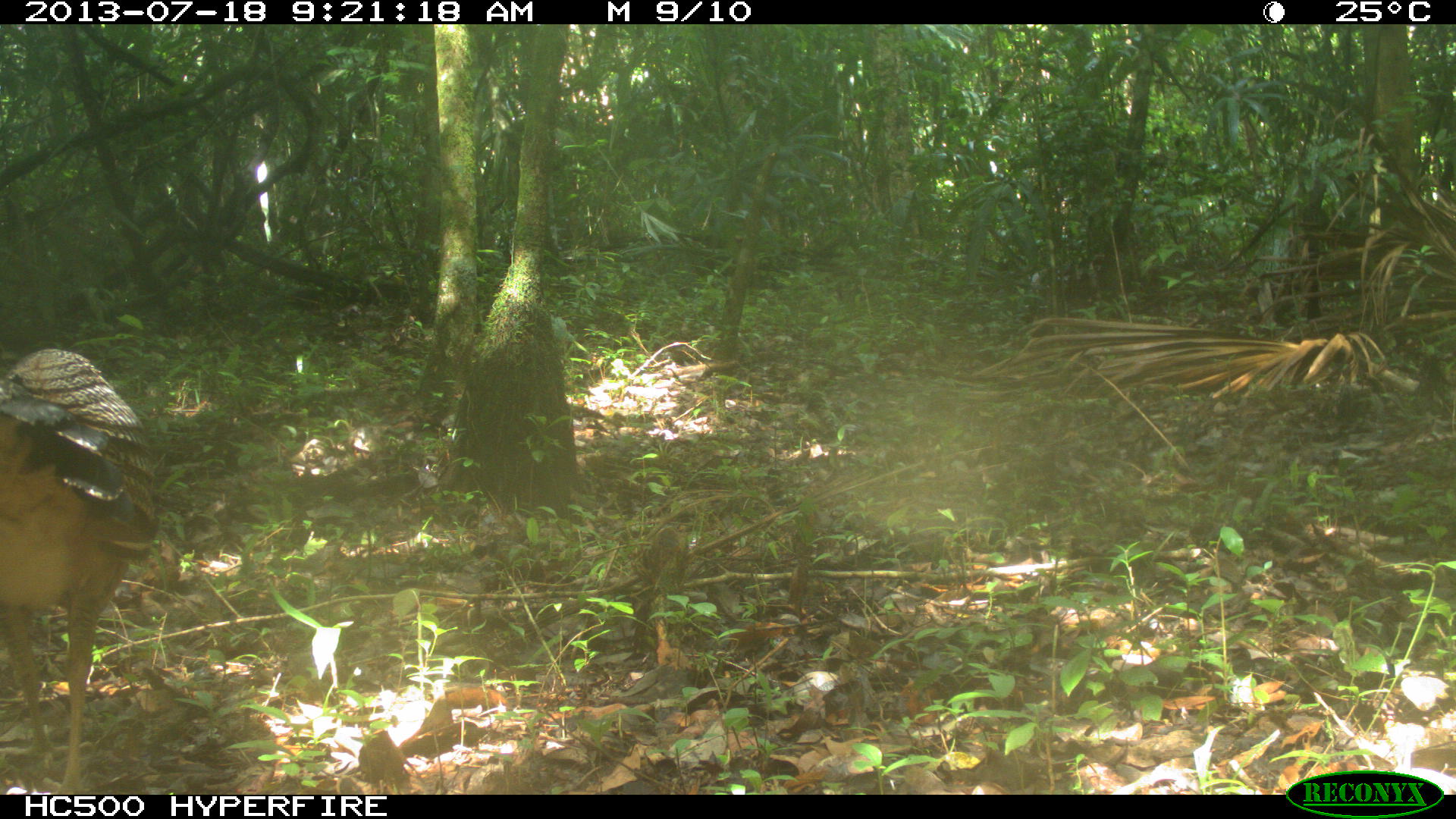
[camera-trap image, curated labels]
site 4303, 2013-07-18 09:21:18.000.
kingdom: Animalia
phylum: Chordata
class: Aves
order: Galliformes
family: Cracidae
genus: Crax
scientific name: Crax rubra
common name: great curassow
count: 1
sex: female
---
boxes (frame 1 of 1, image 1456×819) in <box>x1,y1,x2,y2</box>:
crax rubra: <box>1,347,160,794</box>